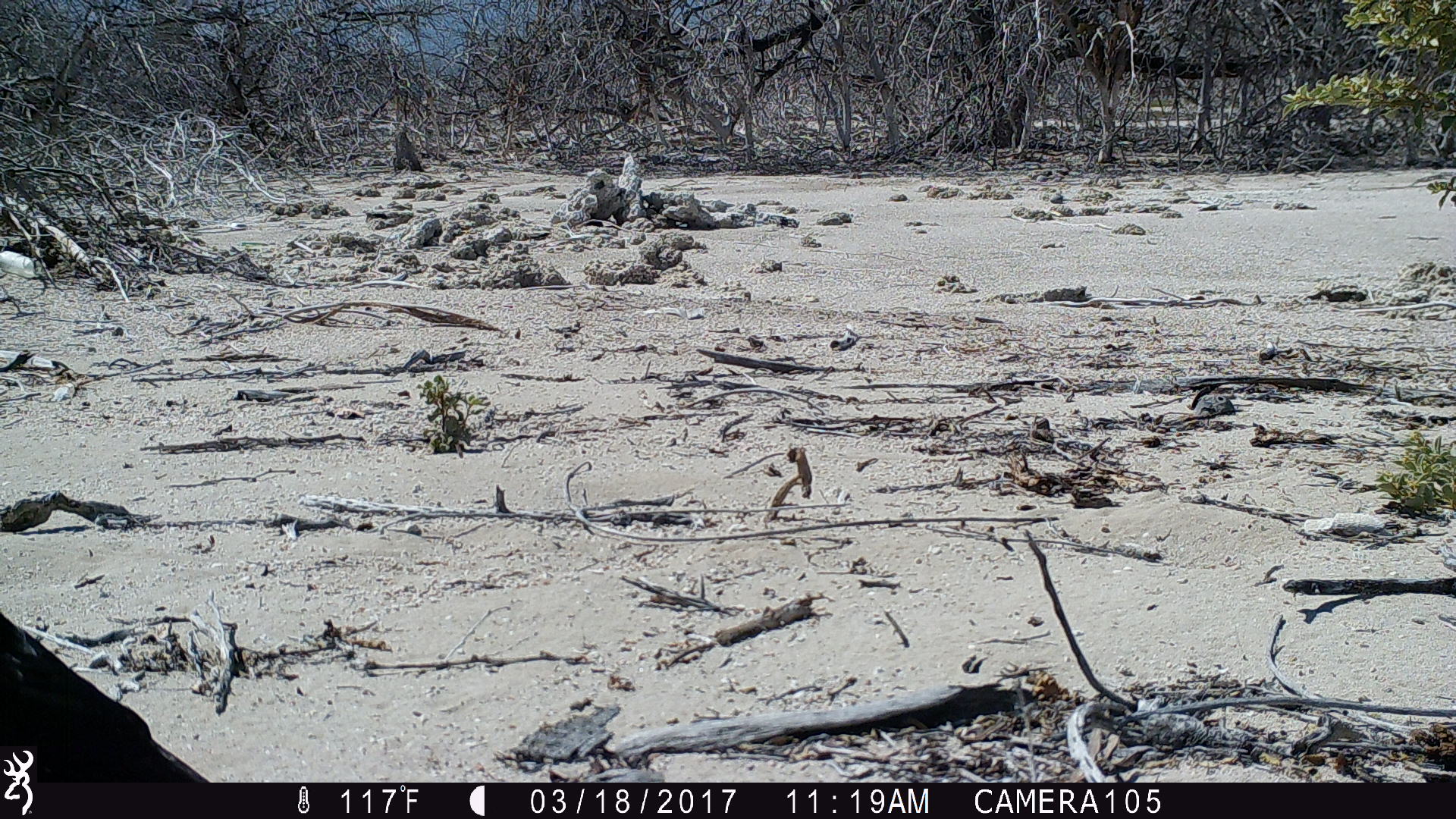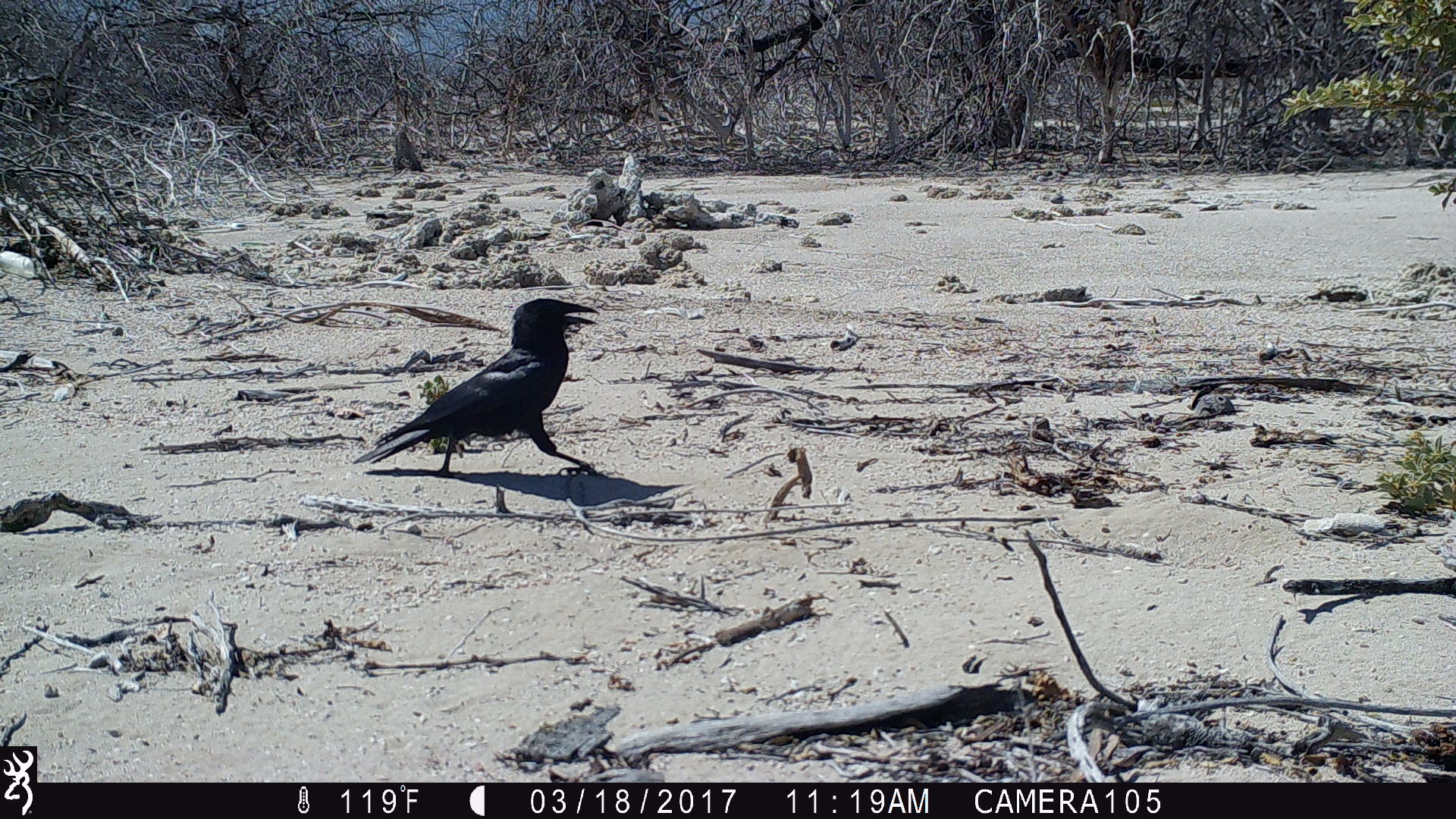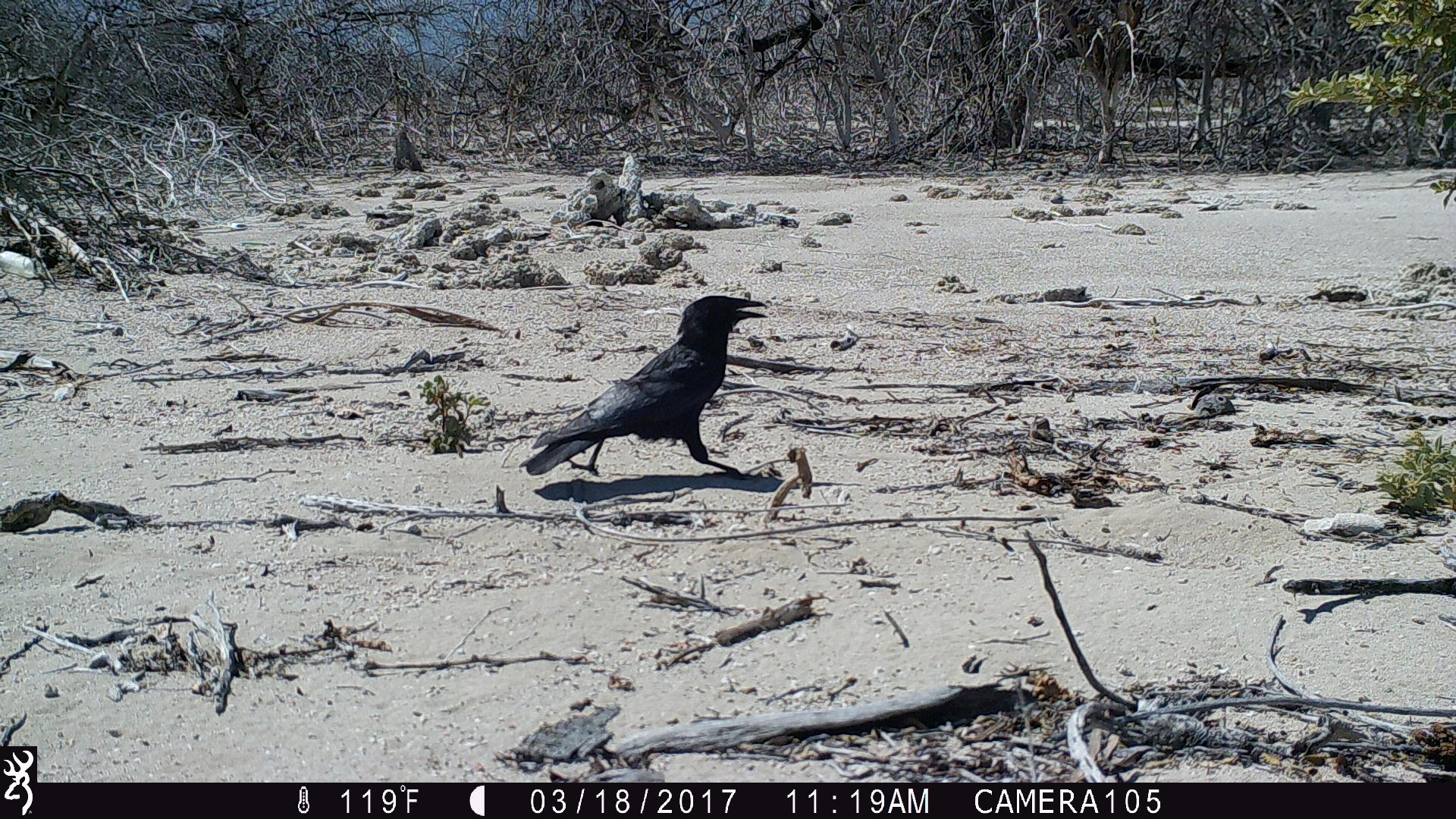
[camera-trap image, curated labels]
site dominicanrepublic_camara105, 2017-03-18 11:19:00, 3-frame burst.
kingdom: Animalia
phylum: Chordata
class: Aves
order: Passeriformes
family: Corvidae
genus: Corvus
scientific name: Corvus corax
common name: raven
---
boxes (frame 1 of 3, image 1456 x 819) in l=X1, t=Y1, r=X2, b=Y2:
raven: l=3, t=574, r=212, b=783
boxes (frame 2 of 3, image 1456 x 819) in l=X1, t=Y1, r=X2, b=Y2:
raven: l=349, t=294, r=604, b=481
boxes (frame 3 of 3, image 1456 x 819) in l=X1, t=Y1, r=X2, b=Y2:
raven: l=516, t=291, r=773, b=485